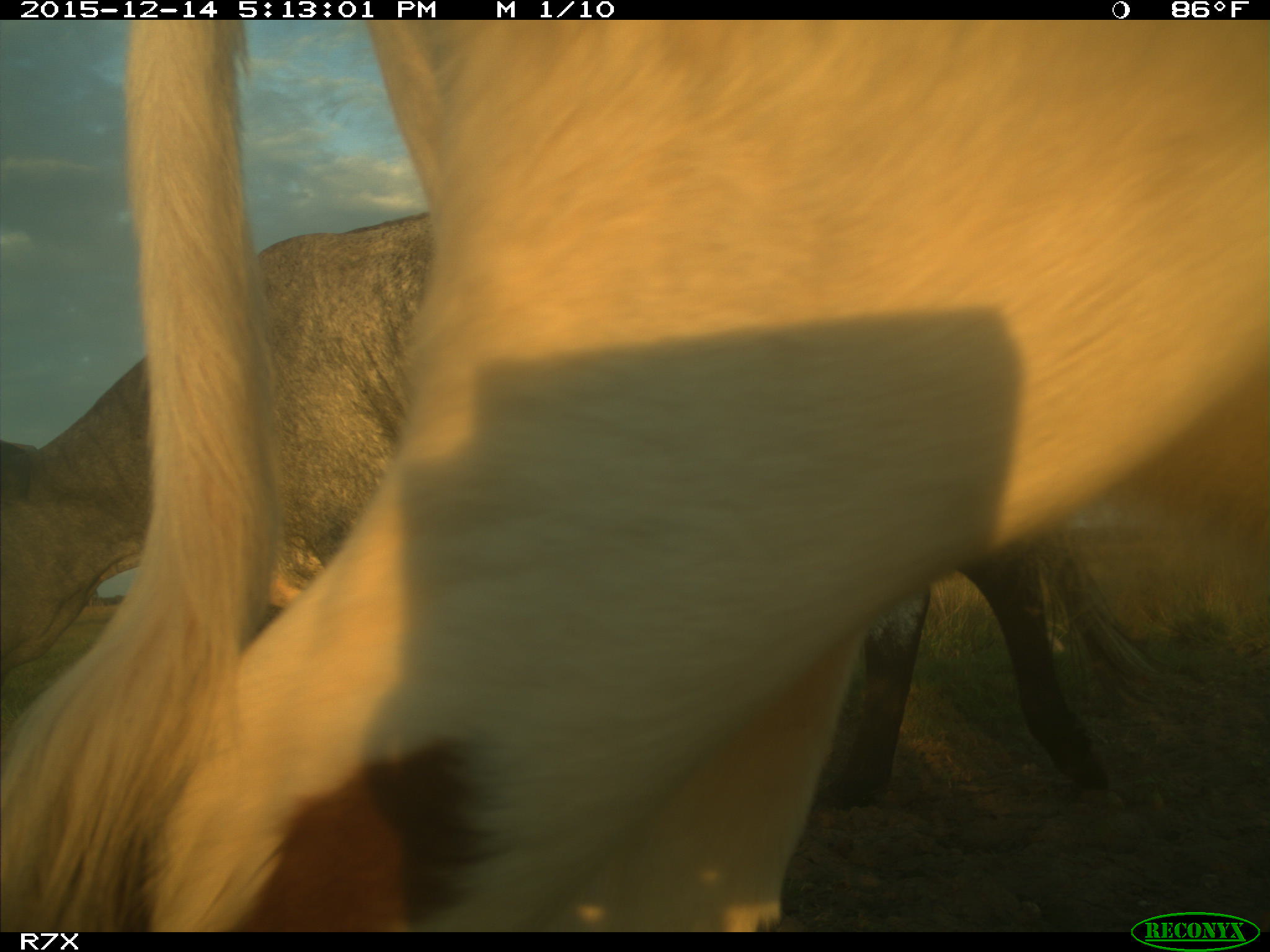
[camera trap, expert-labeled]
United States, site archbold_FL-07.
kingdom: Animalia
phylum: Chordata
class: Mammalia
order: Artiodactyla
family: Bovidae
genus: Bos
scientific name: Bos taurus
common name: domestic cow